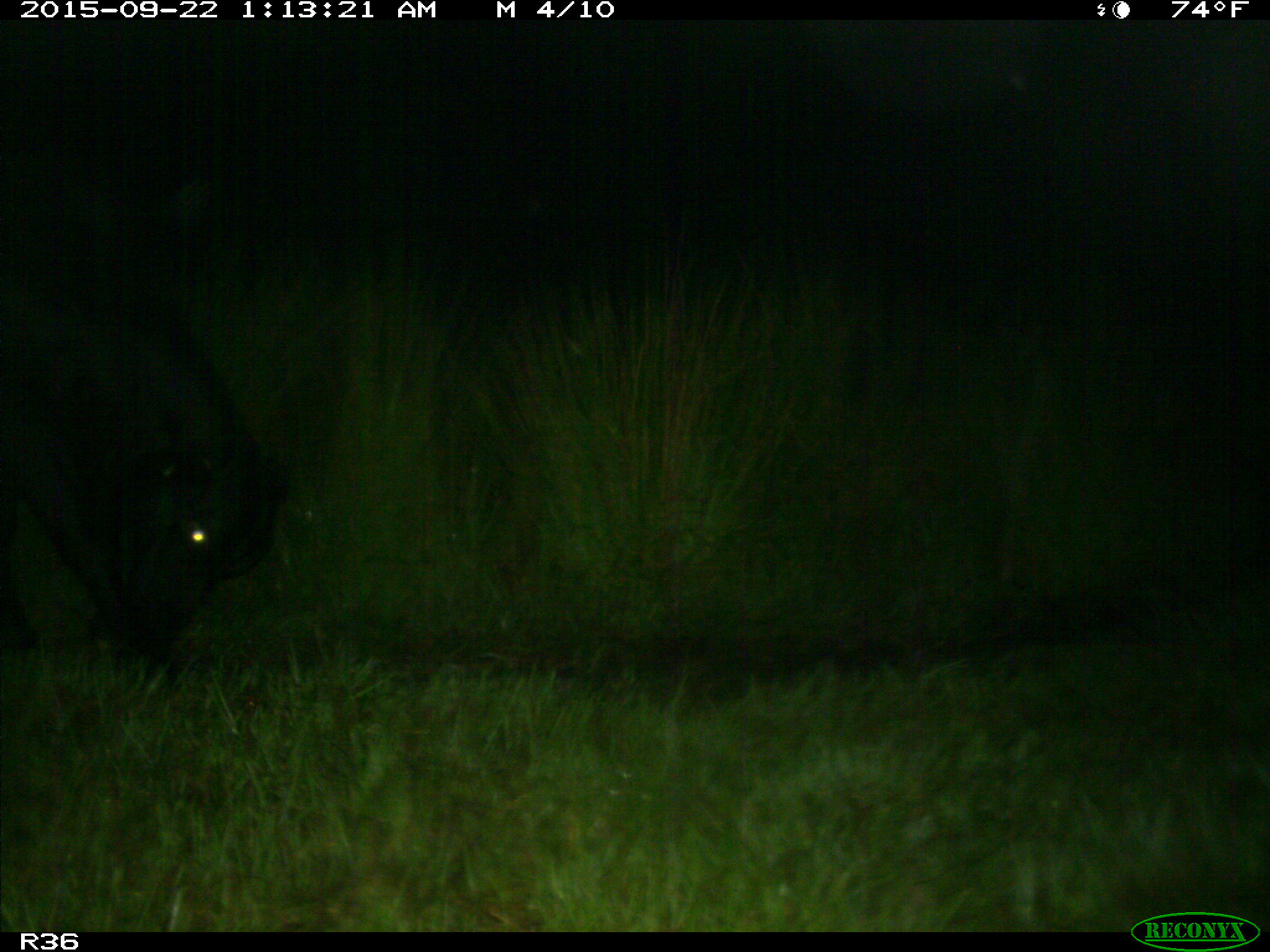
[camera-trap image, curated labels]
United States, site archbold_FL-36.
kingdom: Animalia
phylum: Chordata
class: Mammalia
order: Artiodactyla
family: Bovidae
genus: Bos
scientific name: Bos taurus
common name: domestic cow